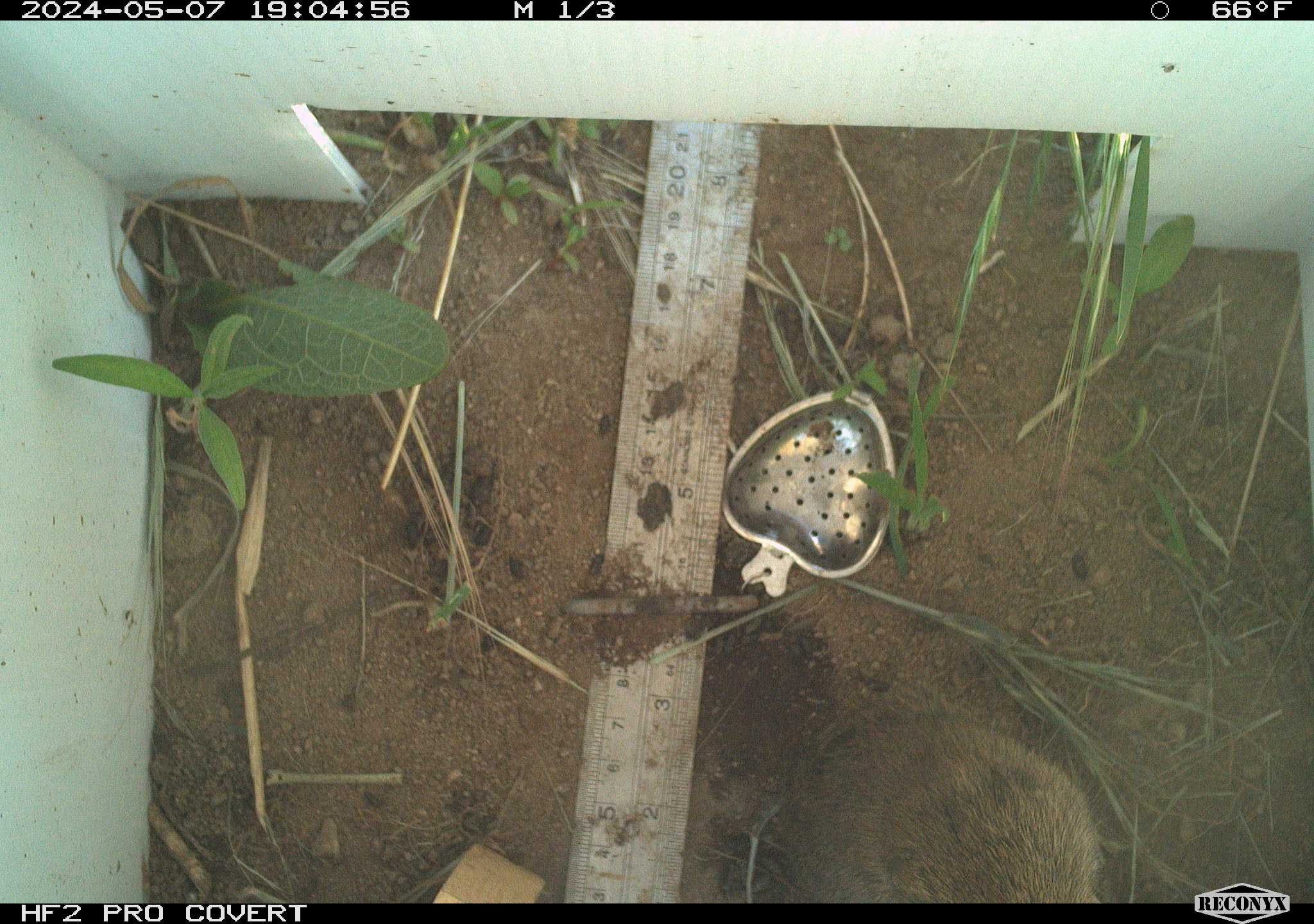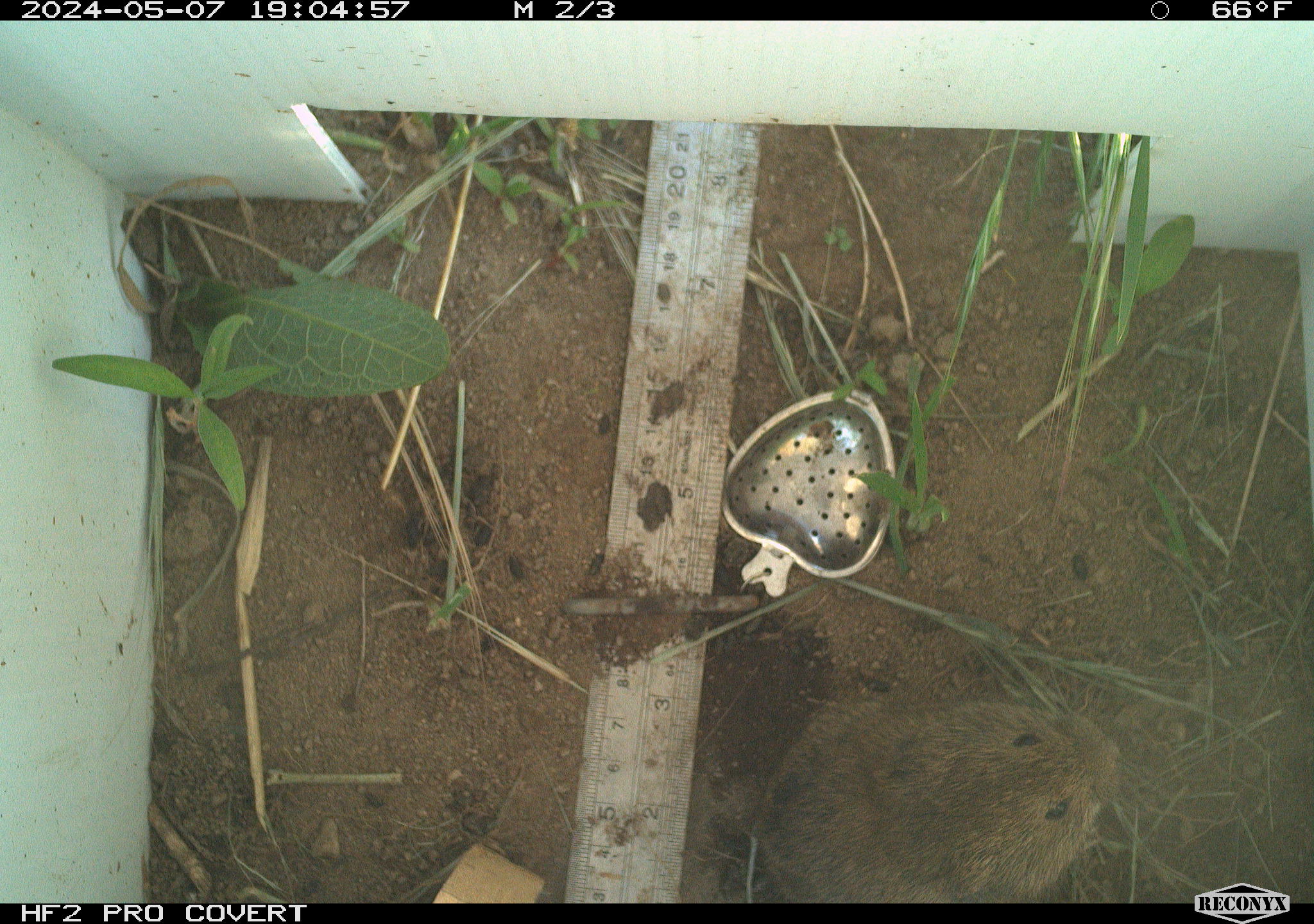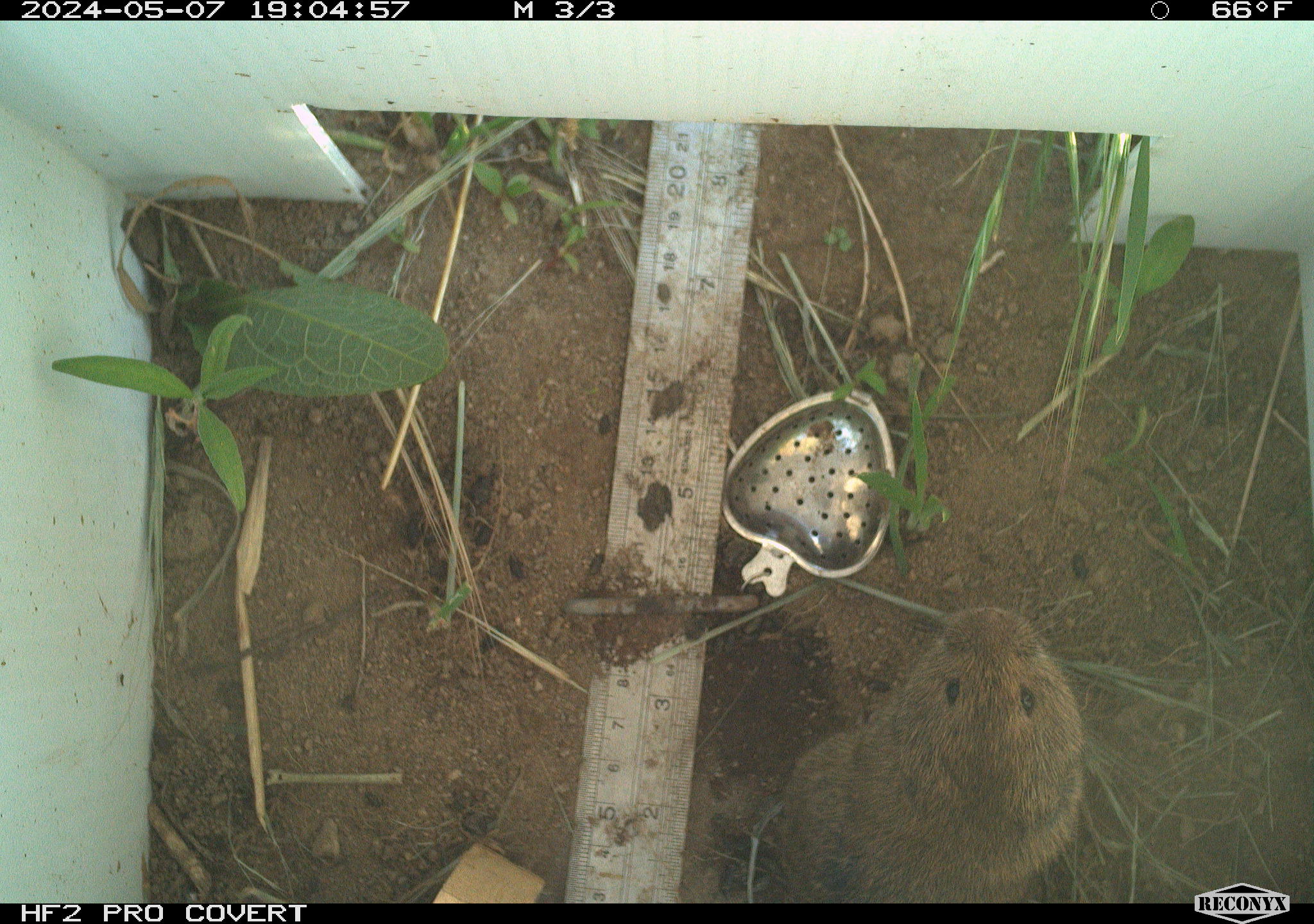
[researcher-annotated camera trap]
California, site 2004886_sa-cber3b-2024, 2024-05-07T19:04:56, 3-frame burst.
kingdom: Animalia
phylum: Chordata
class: Mammalia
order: Rodentia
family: Cricetidae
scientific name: Arvicolinae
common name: voles, lemmings, and muskrats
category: arvicolinae subfamily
Arvicolinae subfamily (voles, lemmings, and muskrats) (Arvicolinae).